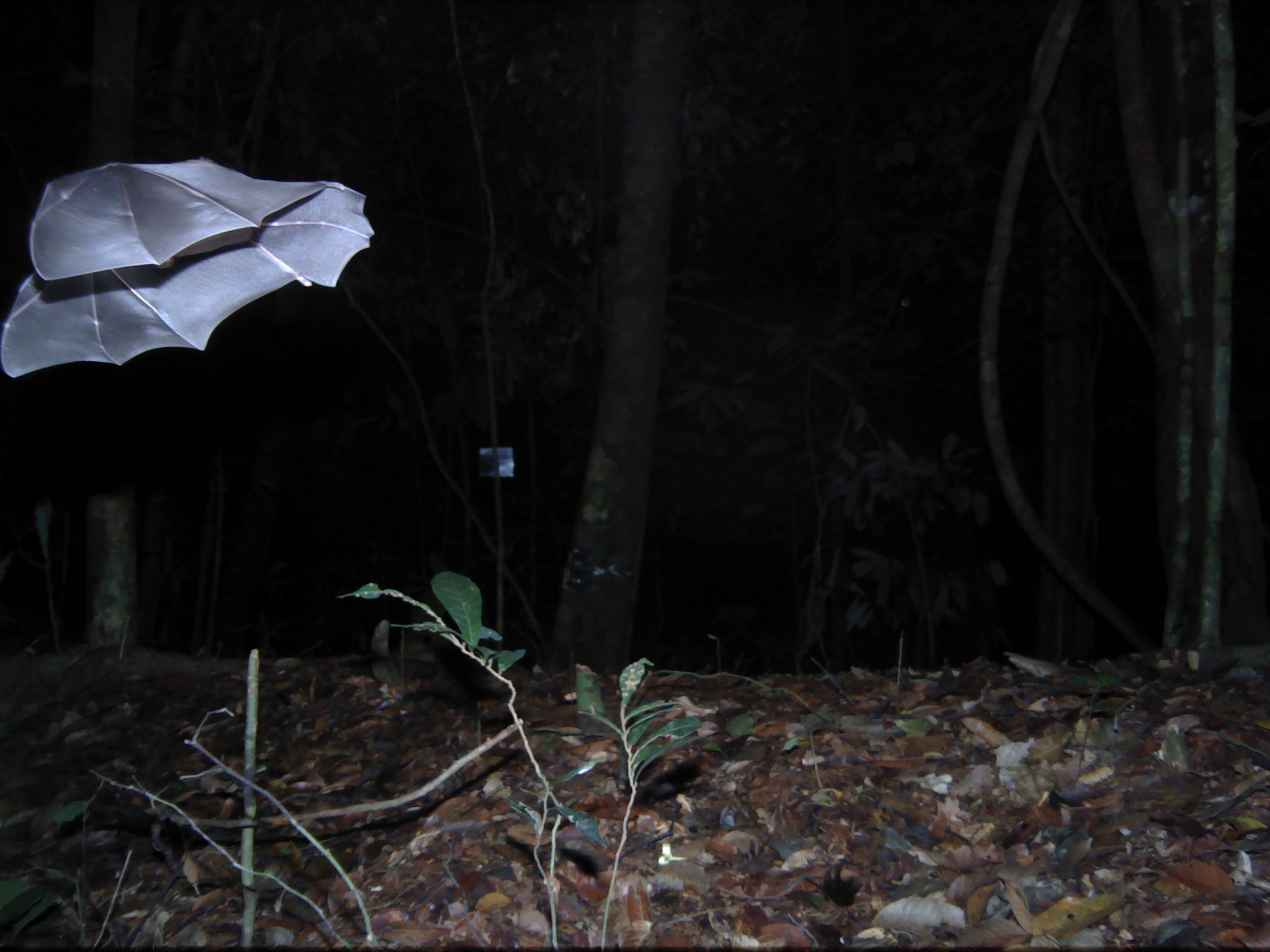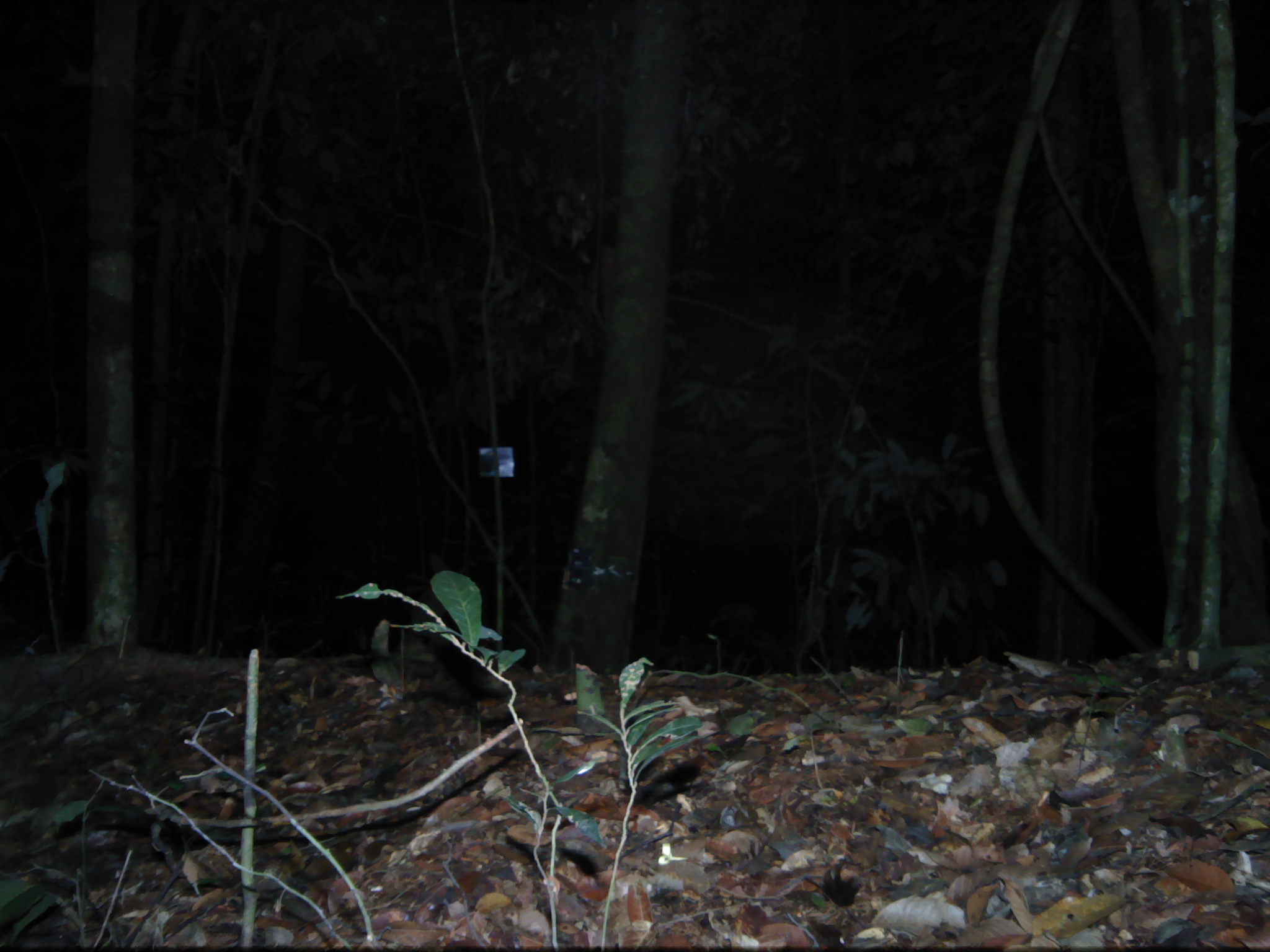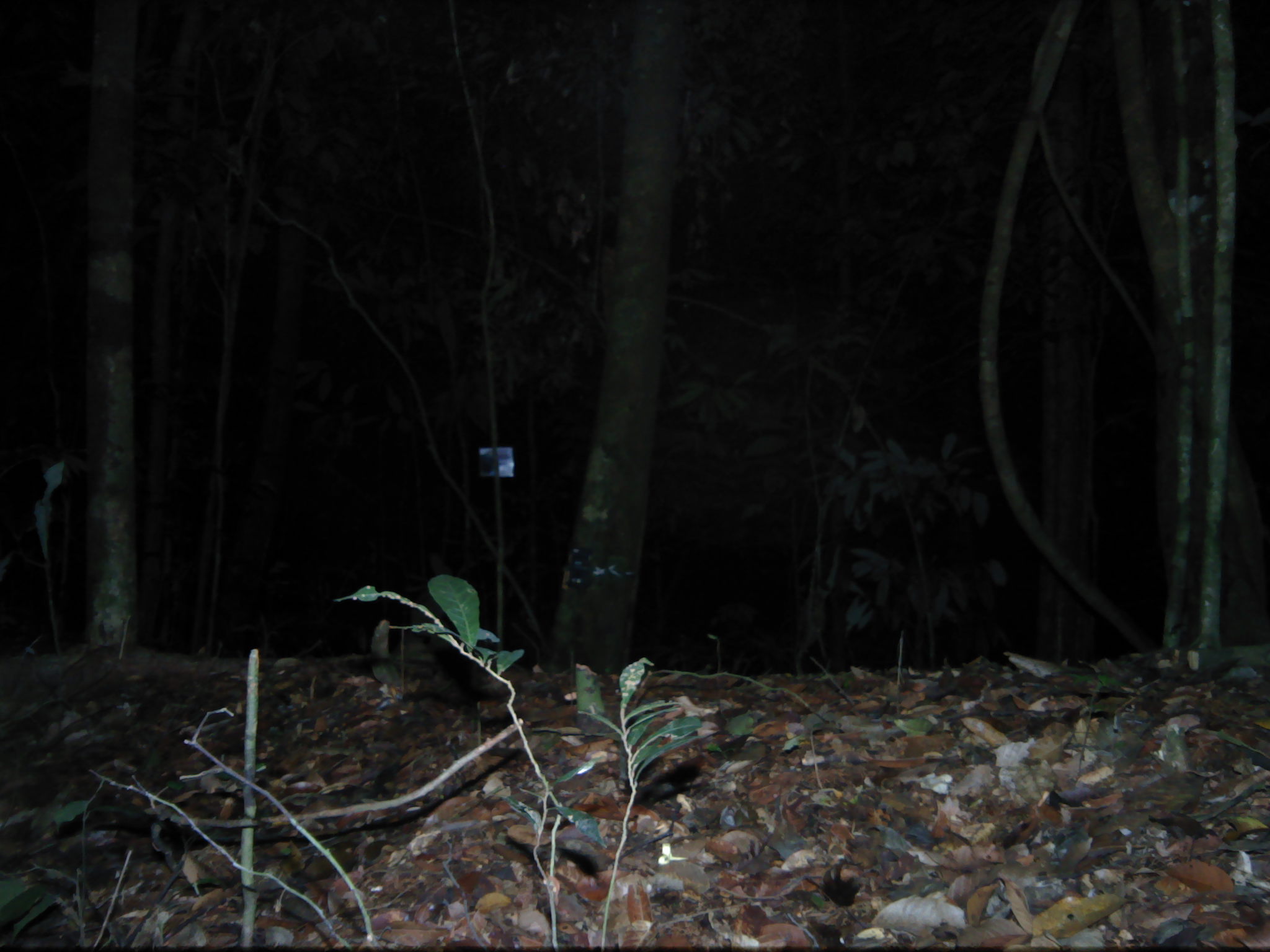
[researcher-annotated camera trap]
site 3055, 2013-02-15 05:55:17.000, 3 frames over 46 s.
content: unidentified animal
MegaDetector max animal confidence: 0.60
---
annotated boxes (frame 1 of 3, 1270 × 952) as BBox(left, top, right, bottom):
unknown: BBox(0, 157, 374, 377)